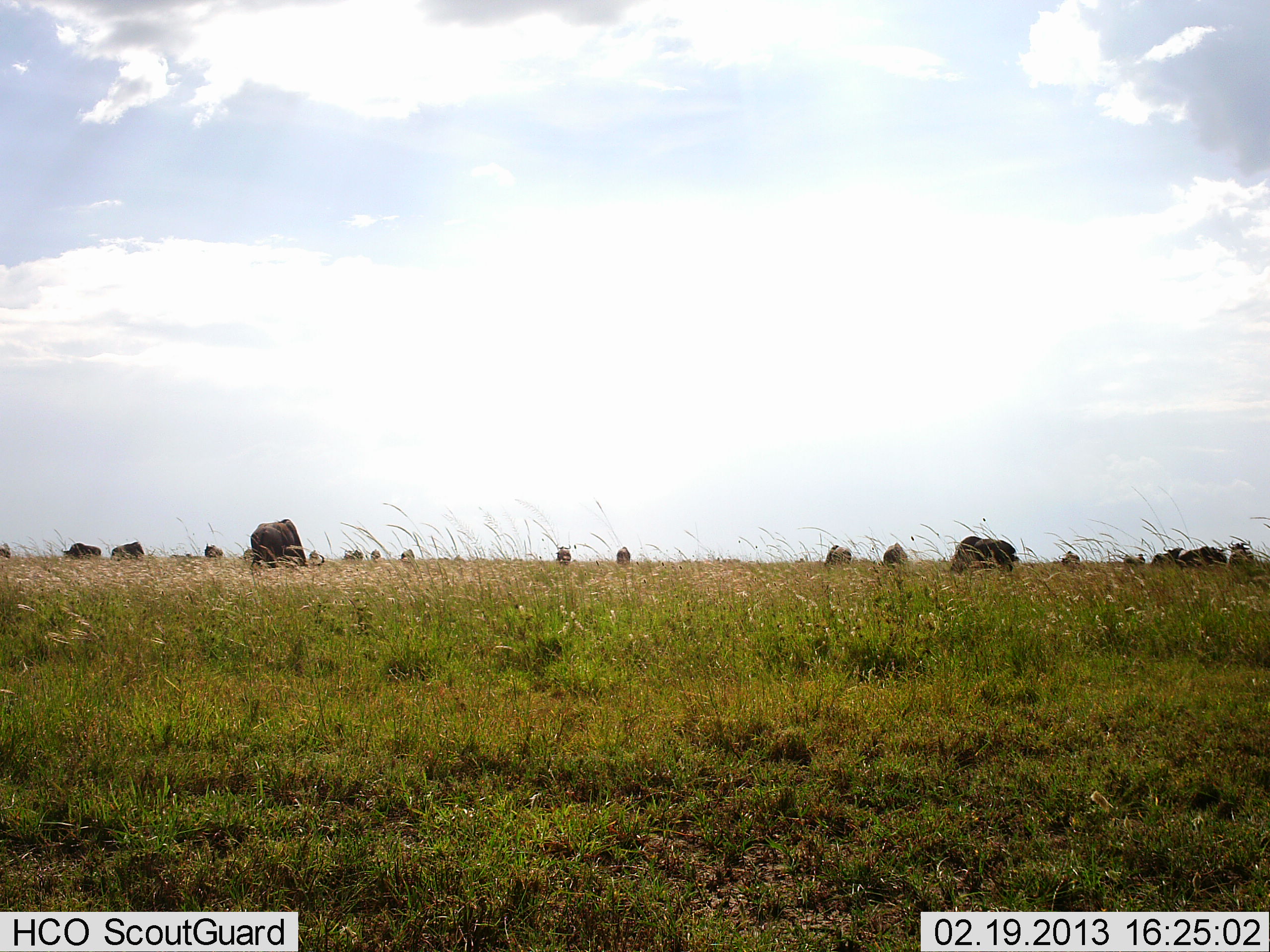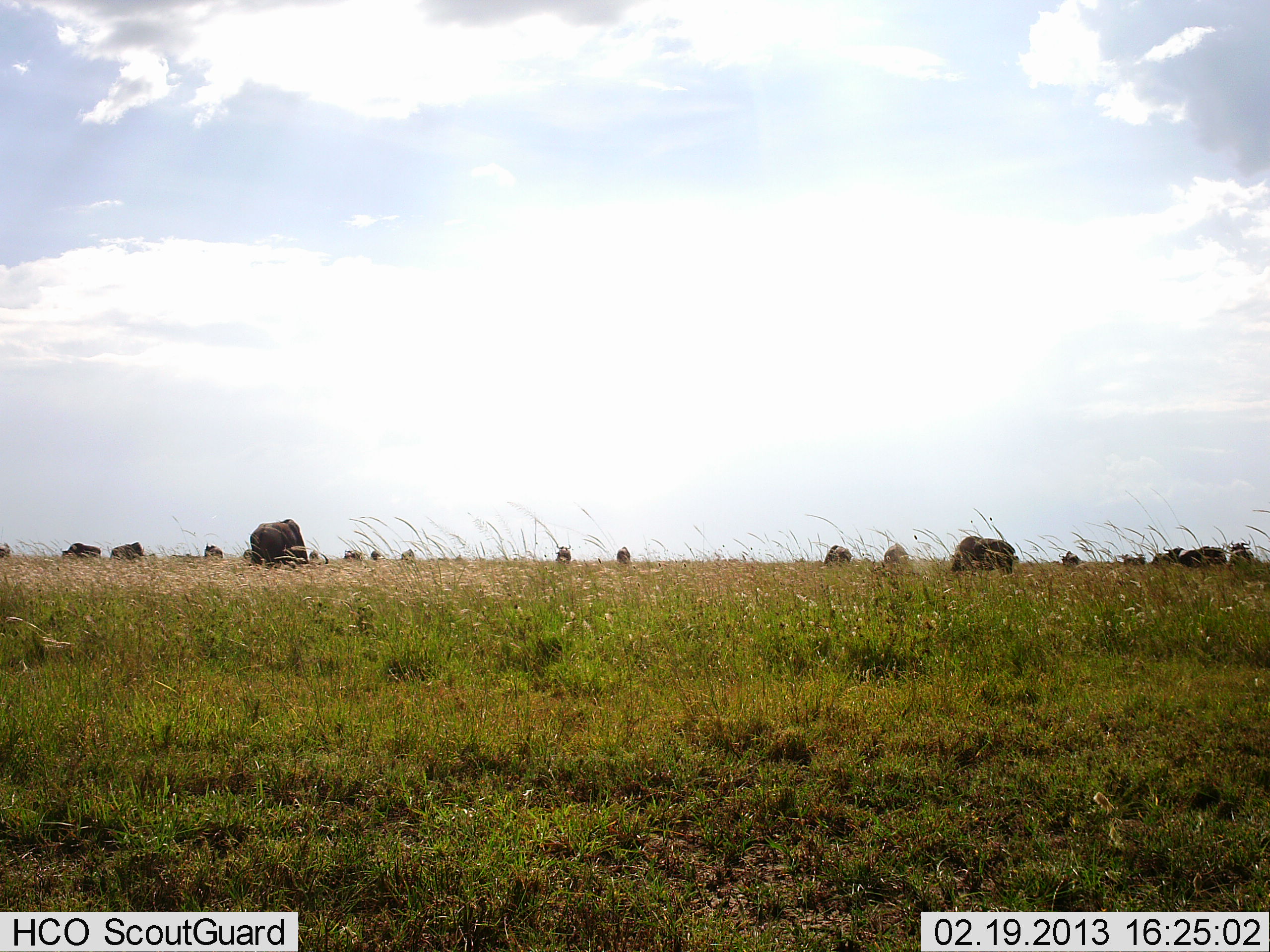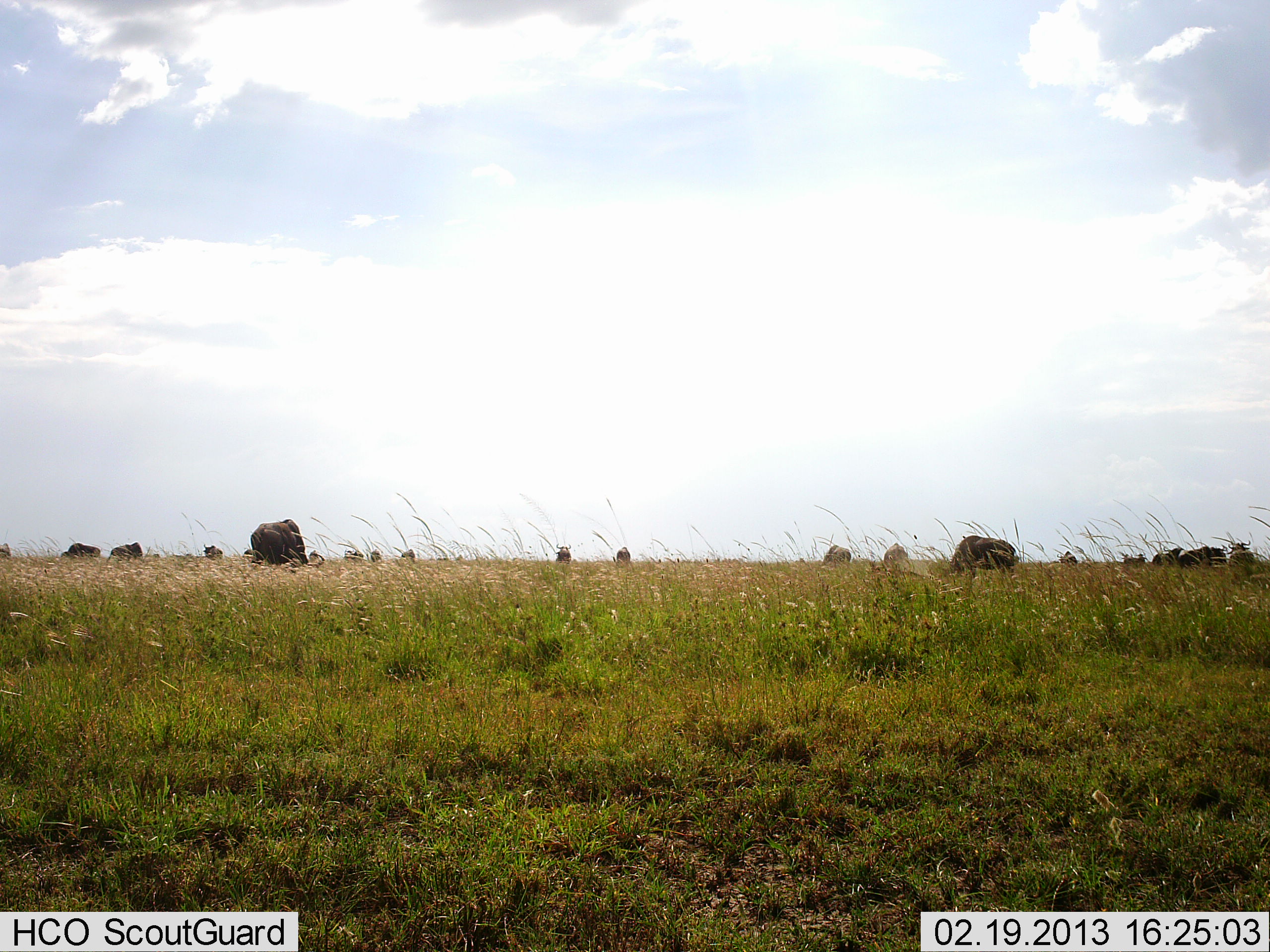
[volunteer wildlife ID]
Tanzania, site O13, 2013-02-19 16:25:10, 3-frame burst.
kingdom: Animalia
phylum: Chordata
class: Mammalia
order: Artiodactyla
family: Bovidae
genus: Connochaetes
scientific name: Connochaetes taurinus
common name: blue wildebeest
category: wildebeest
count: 11-50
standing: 50%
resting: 0%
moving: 8%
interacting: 0%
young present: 0%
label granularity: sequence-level